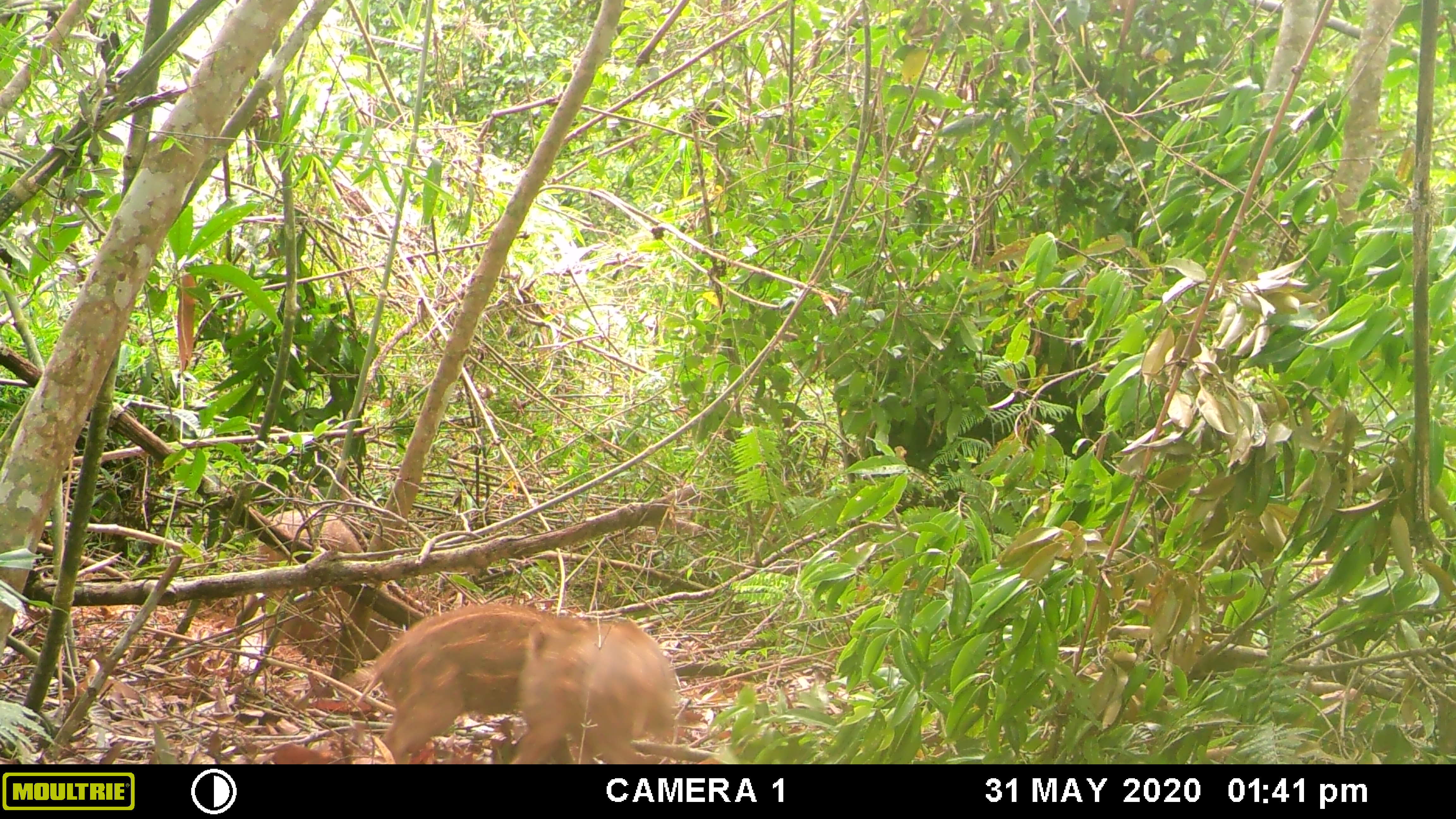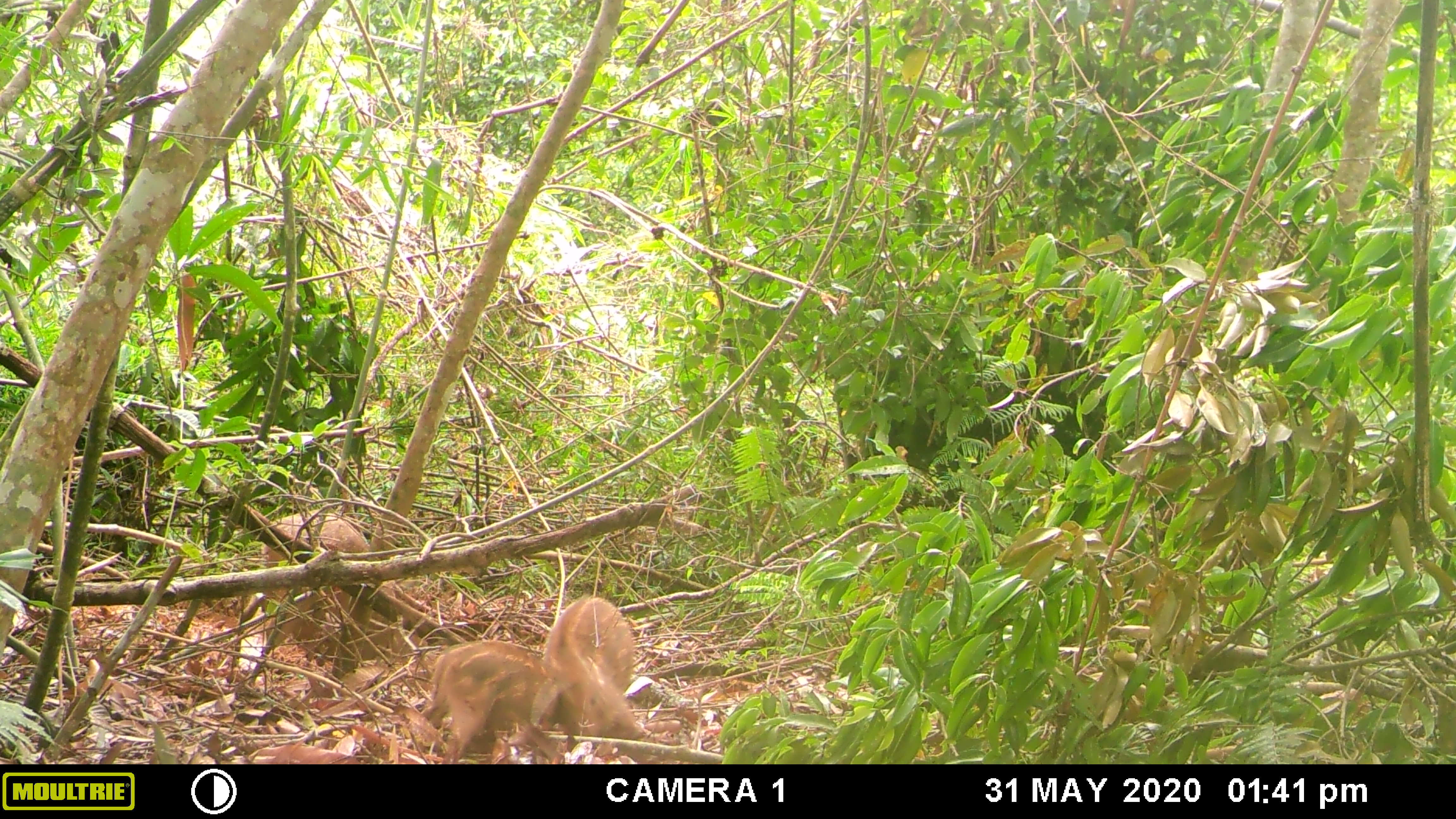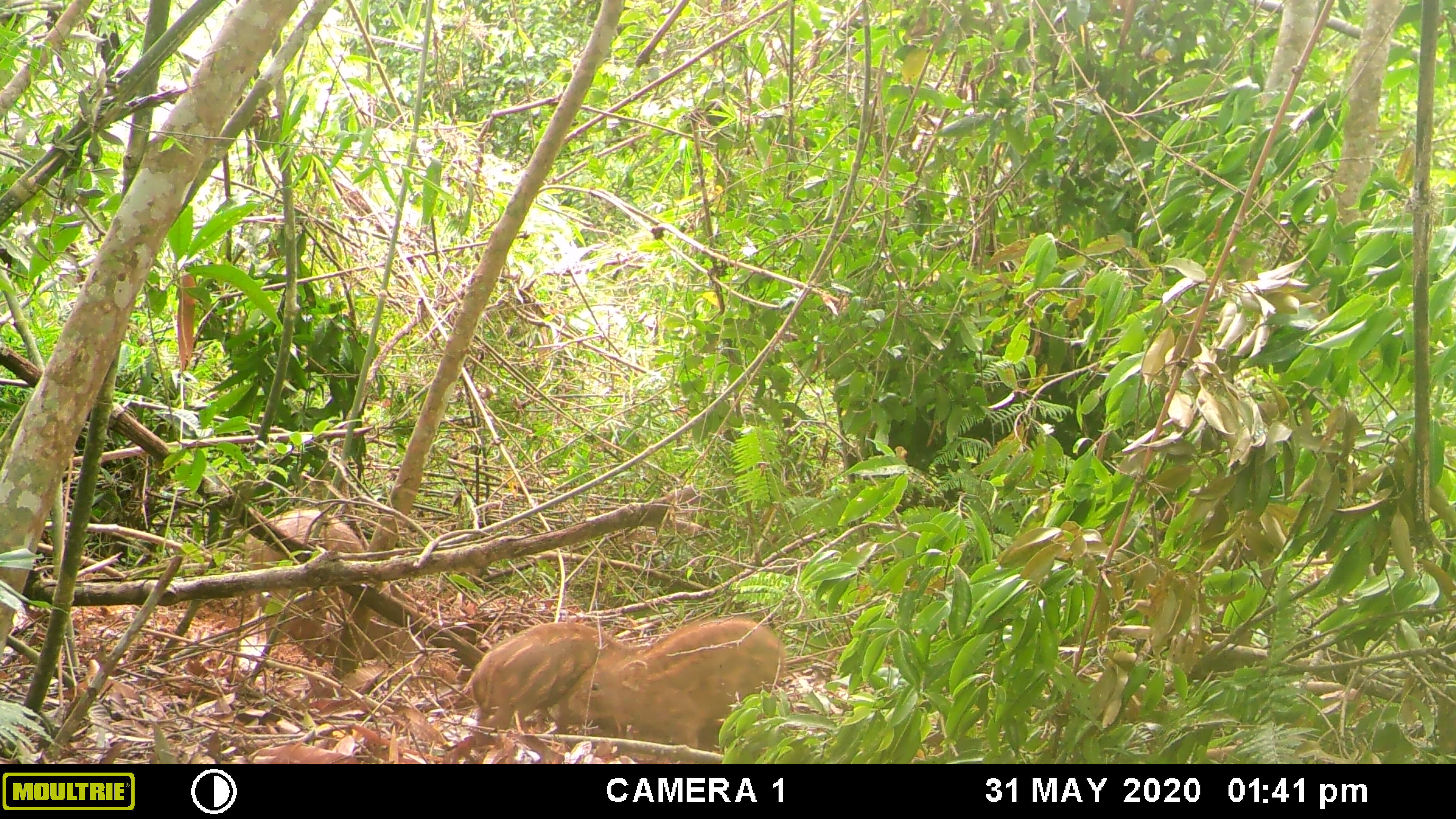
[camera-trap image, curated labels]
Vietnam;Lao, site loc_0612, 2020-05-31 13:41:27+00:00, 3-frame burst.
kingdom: Animalia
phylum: Chordata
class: Mammalia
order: Artiodactyla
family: Suidae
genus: Sus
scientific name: Sus scrofa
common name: eurasian wild pig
Eurasian wild pig (Sus scrofa). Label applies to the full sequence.